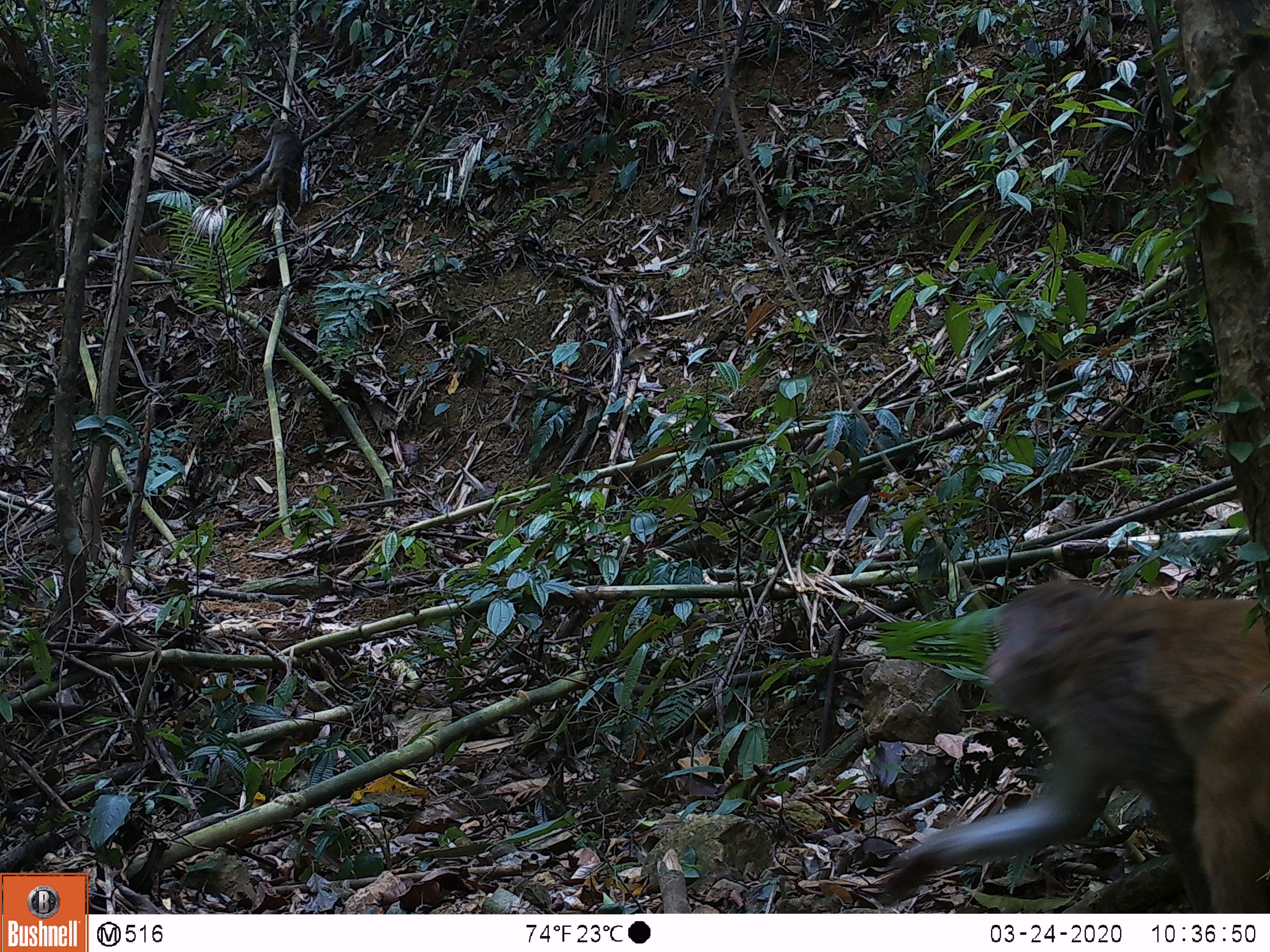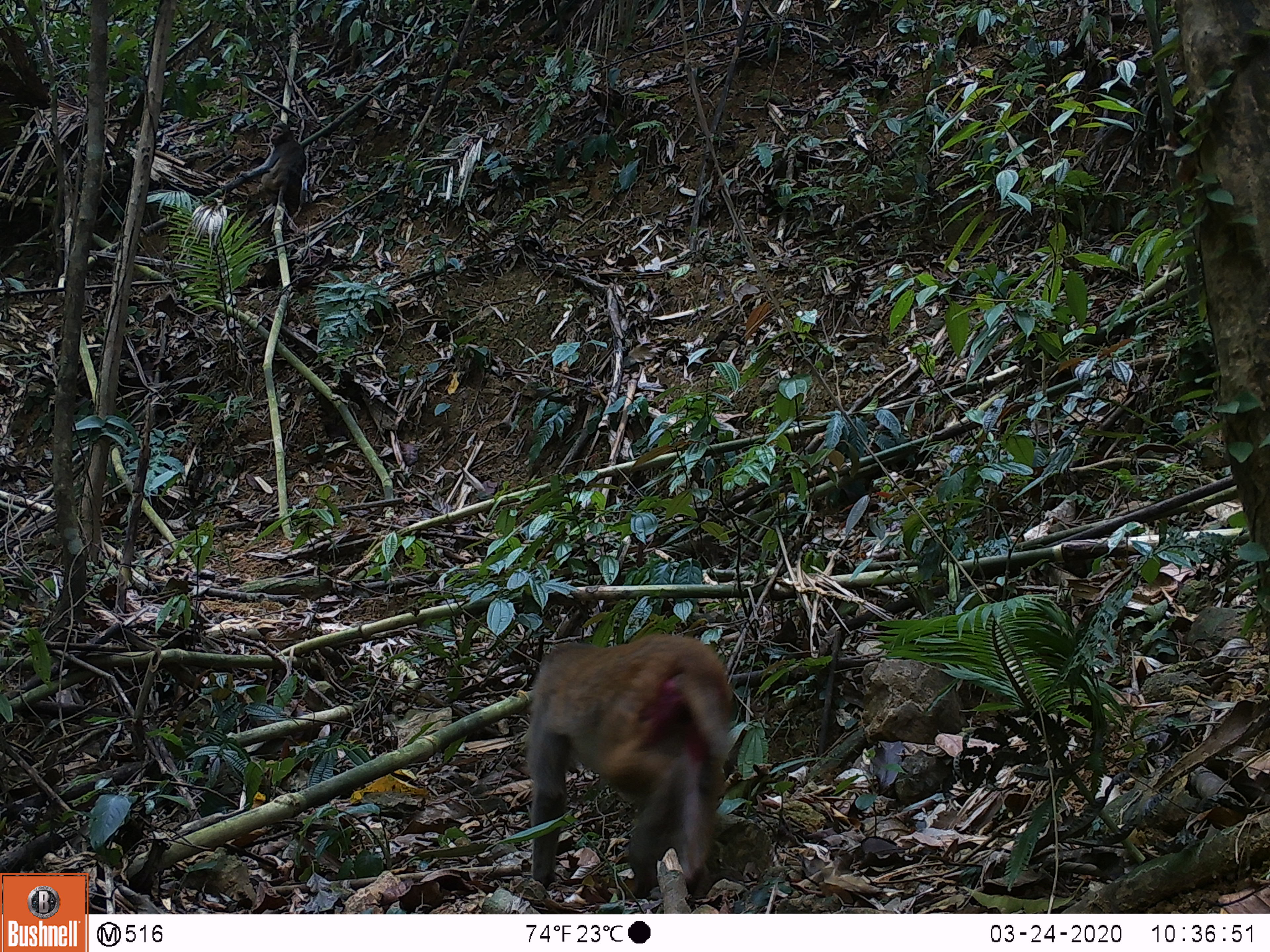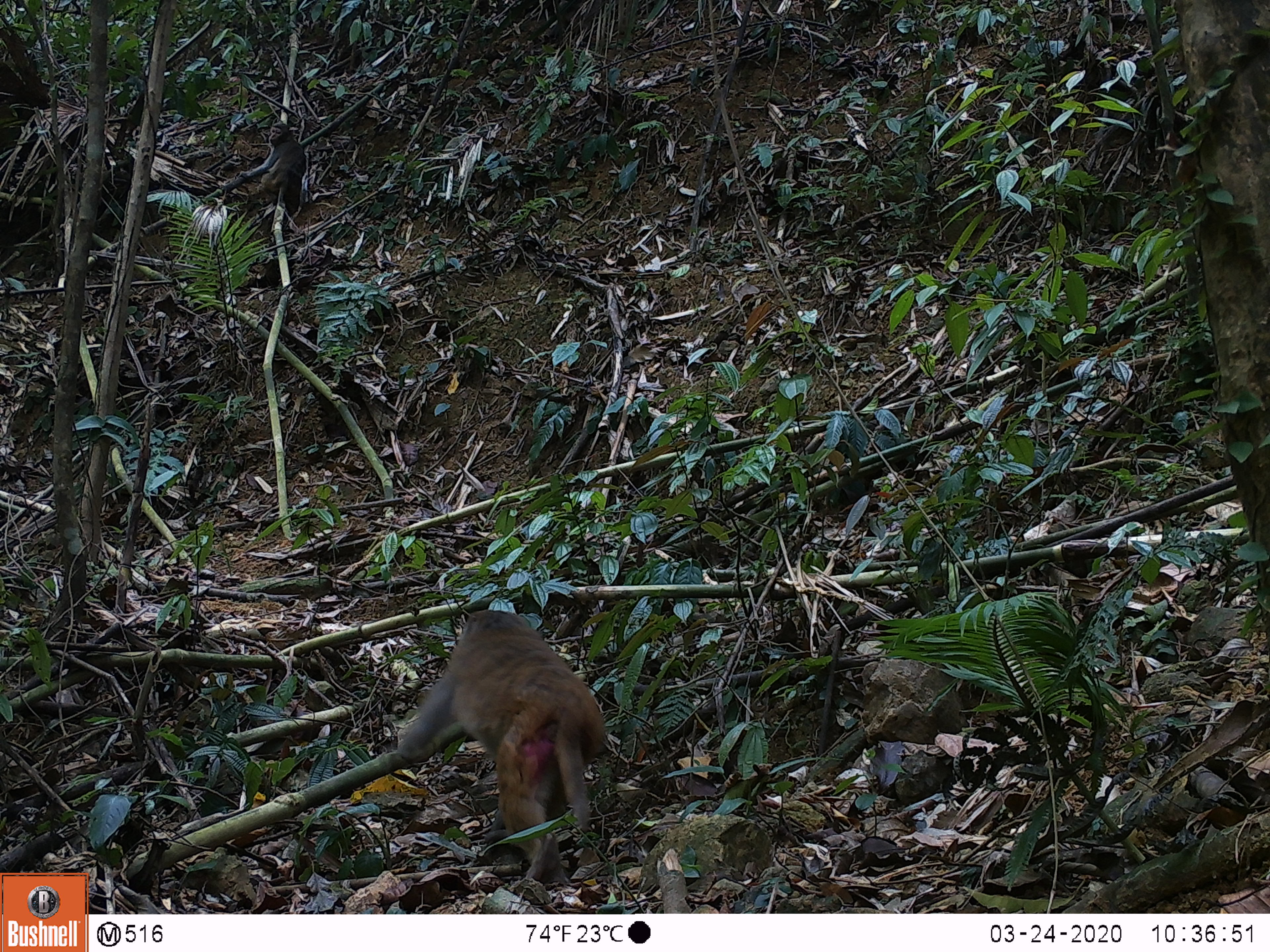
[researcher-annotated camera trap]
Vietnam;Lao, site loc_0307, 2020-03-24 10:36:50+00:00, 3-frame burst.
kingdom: Animalia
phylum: Chordata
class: Mammalia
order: Primates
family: Cercopithecidae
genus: Macaca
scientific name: Macaca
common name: macaques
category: assam or rhesus macaque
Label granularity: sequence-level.